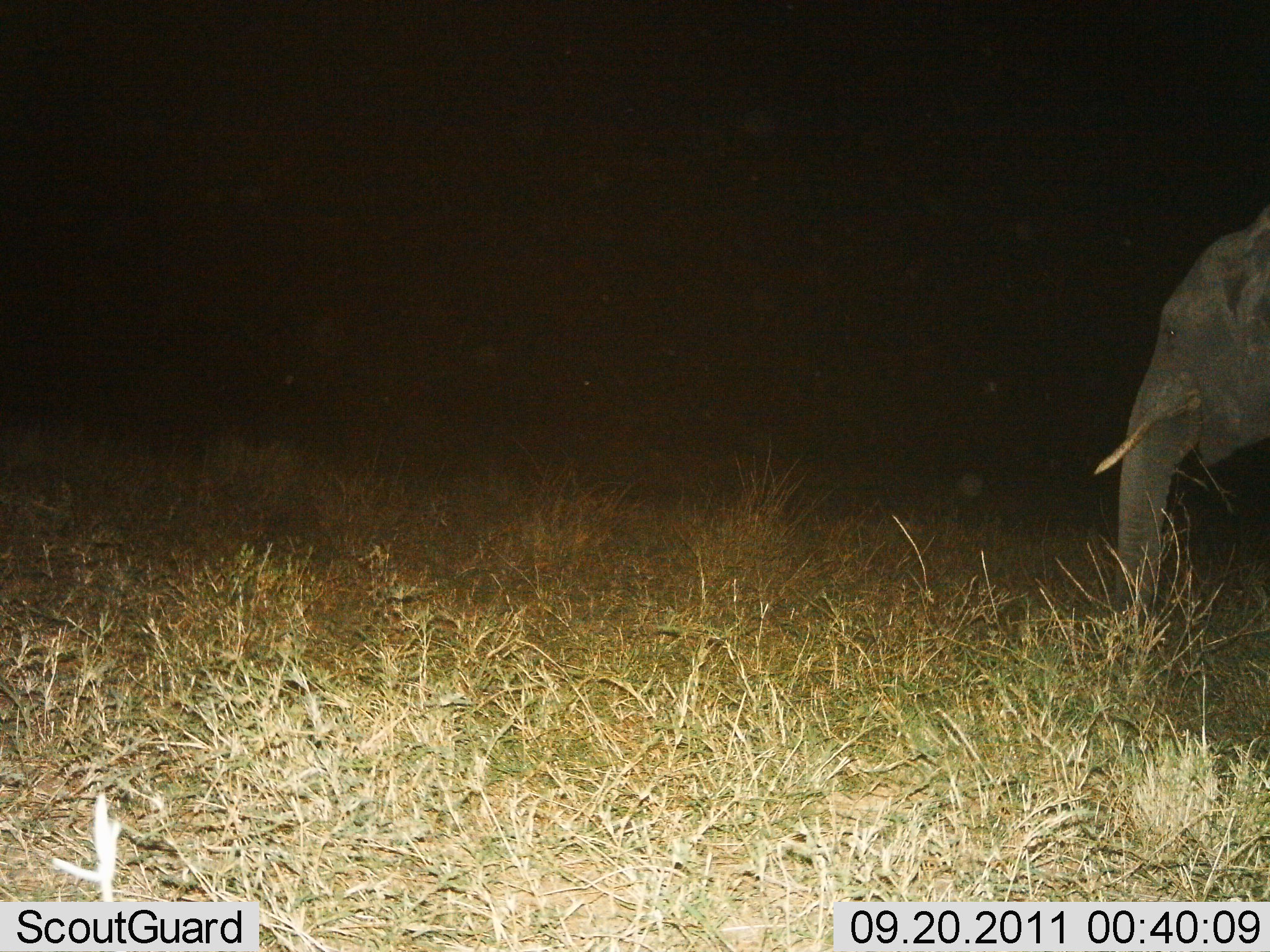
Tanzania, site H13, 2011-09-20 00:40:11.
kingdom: Animalia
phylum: Chordata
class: Mammalia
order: Proboscidea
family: Elephantidae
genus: Loxodonta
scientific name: Loxodonta africana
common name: african bush elephant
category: elephant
Elephant (african bush elephant) (Loxodonta africana), count 1. Behavior (volunteer vote fractions): standing 75%, resting 0%, moving 25%, interacting 0%. Young present (vote fraction): 0%. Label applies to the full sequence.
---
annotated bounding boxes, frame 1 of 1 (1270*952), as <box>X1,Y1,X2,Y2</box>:
animal: <box>1093,200,1270,640</box>